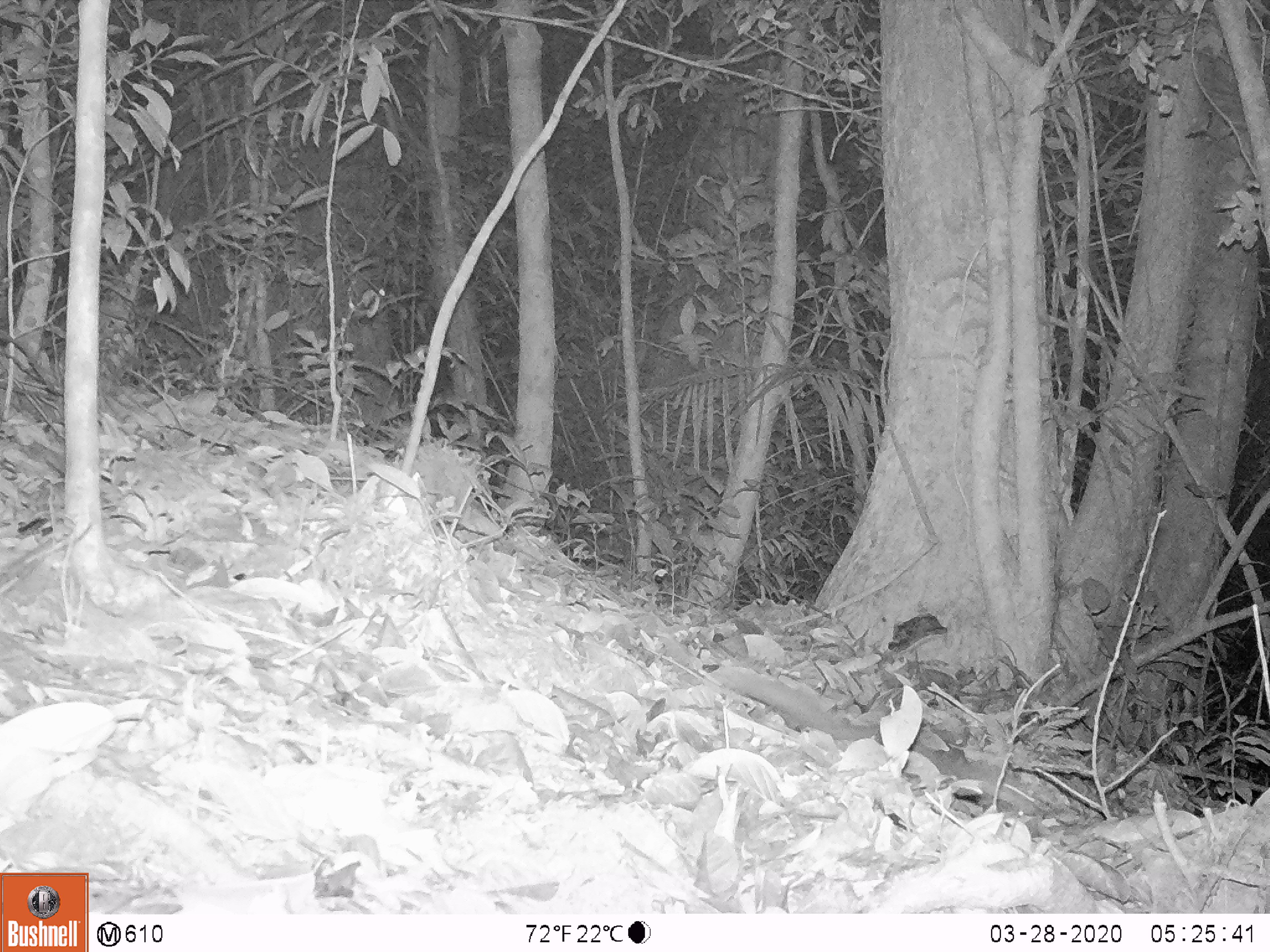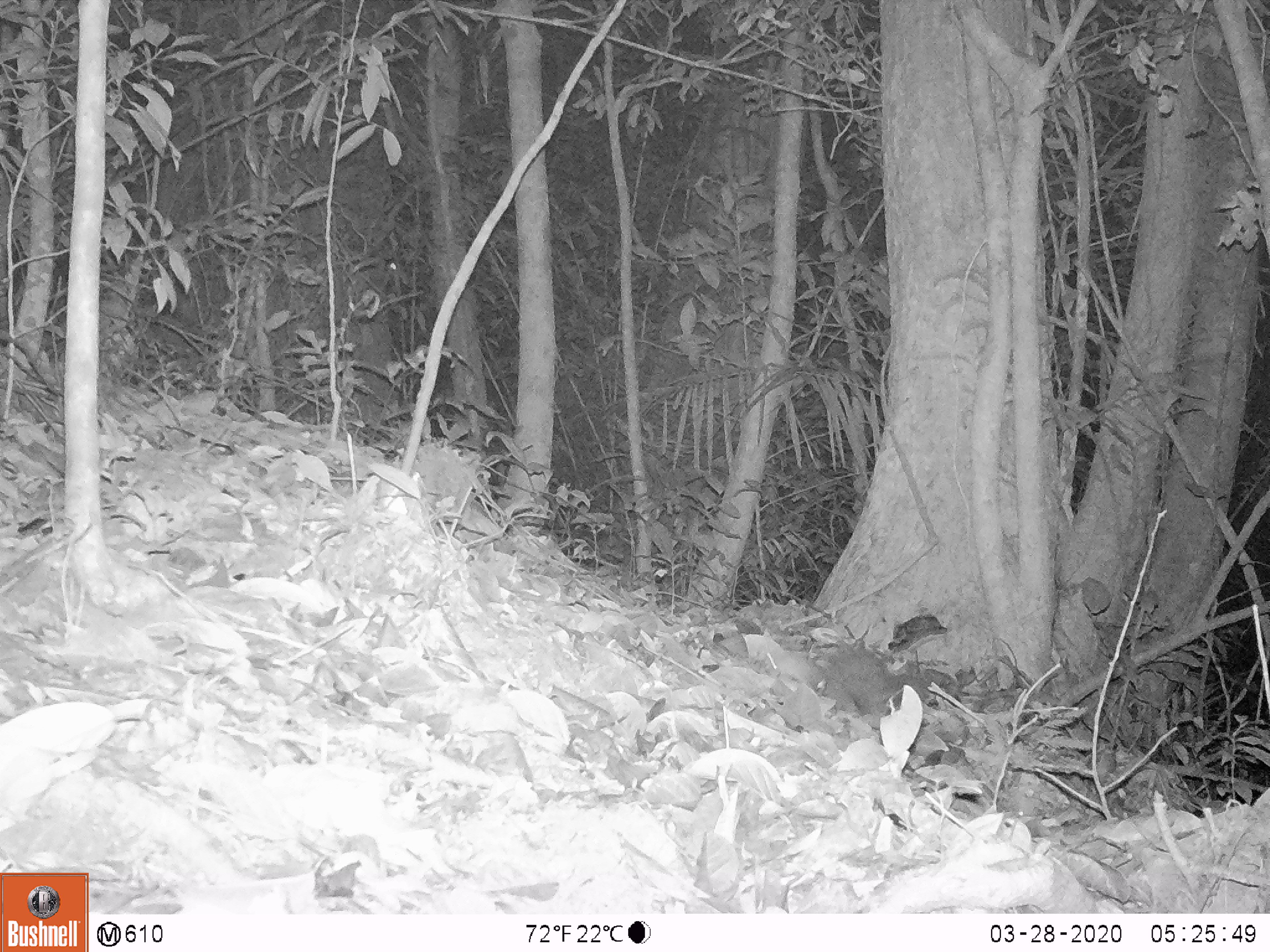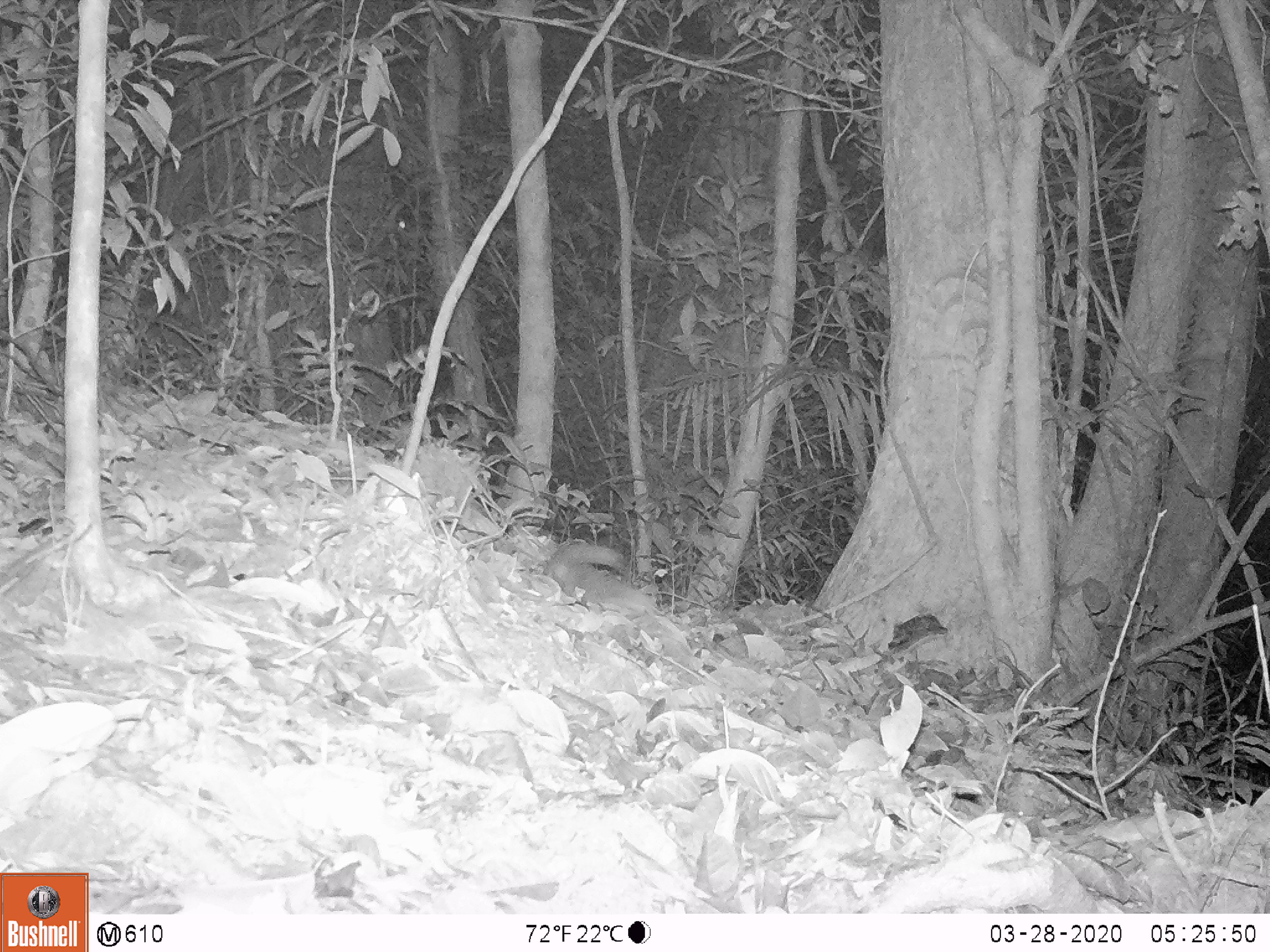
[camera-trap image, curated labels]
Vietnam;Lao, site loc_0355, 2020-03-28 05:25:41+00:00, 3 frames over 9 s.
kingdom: Animalia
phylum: Chordata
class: Mammalia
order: Carnivora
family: Mustelidae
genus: Mustela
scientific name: Mustela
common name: weasel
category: unidentified weasel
Unidentified weasel (weasel) (Mustela). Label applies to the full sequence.